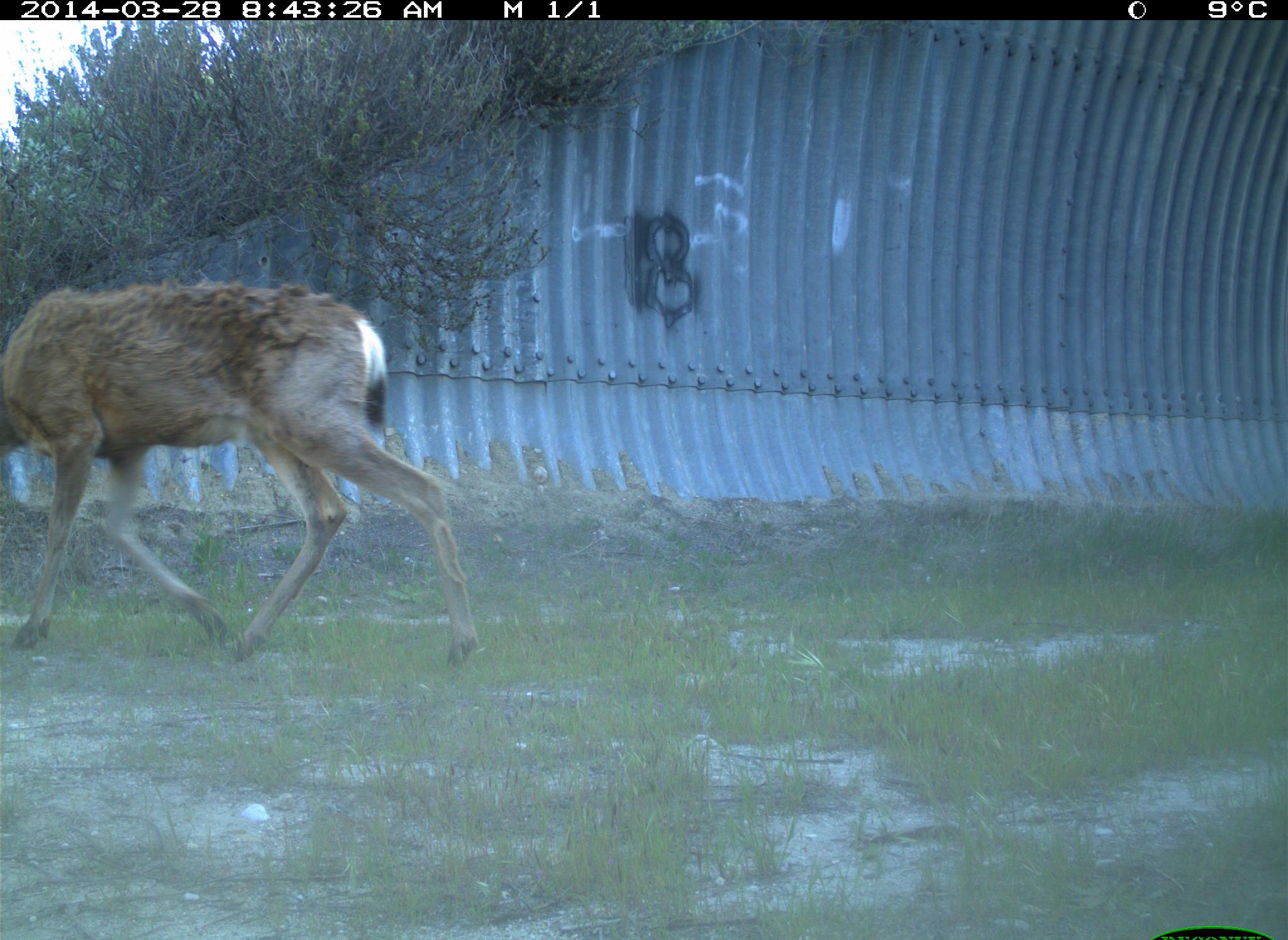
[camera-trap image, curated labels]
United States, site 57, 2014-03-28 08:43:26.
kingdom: Animalia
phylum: Chordata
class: Mammalia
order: Artiodactyla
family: Cervidae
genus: Odocoileus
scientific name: Odocoileus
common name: deer